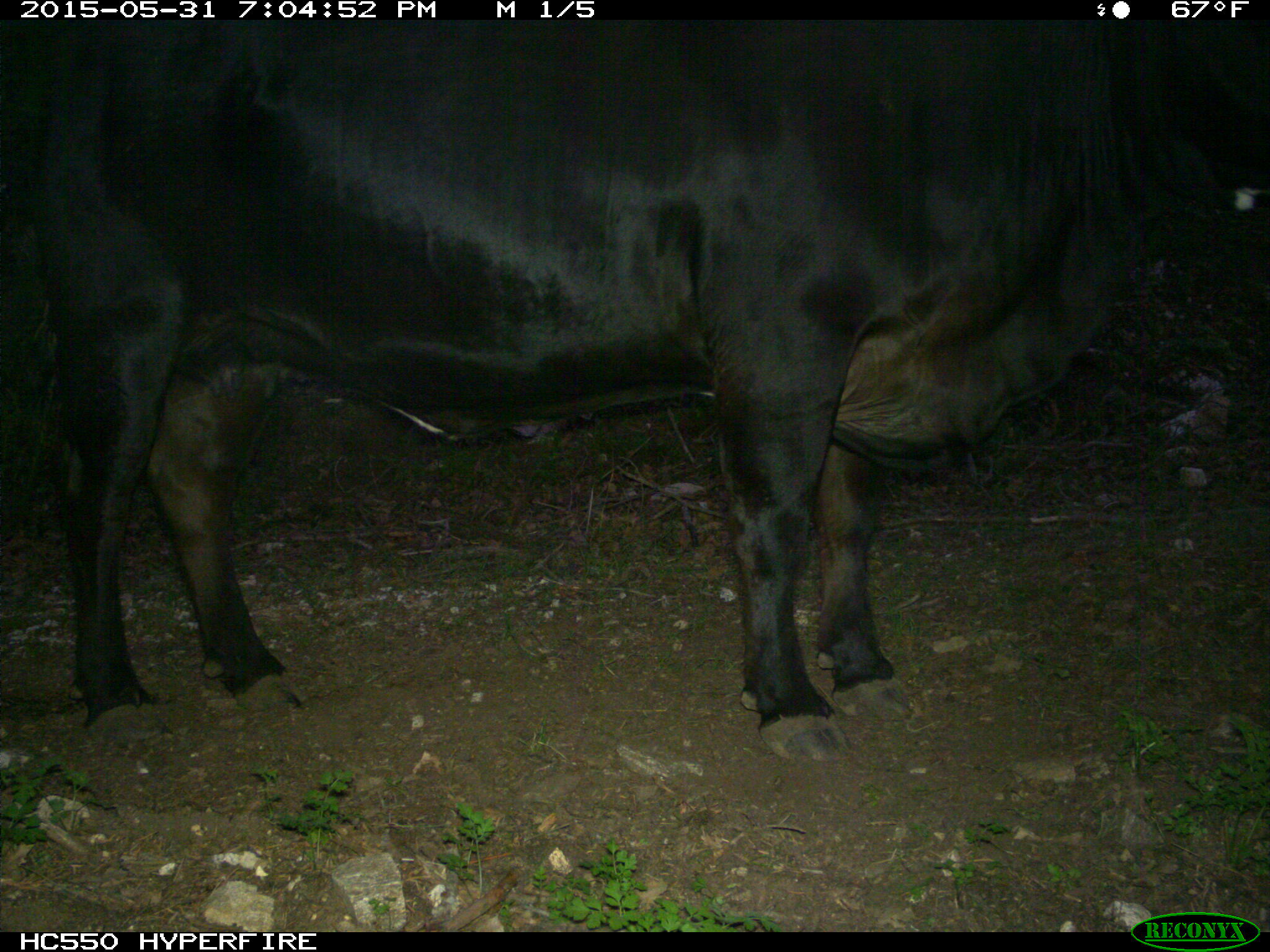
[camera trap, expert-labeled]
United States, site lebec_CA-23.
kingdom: Animalia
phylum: Chordata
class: Mammalia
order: Artiodactyla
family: Bovidae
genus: Bos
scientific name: Bos taurus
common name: domestic cow